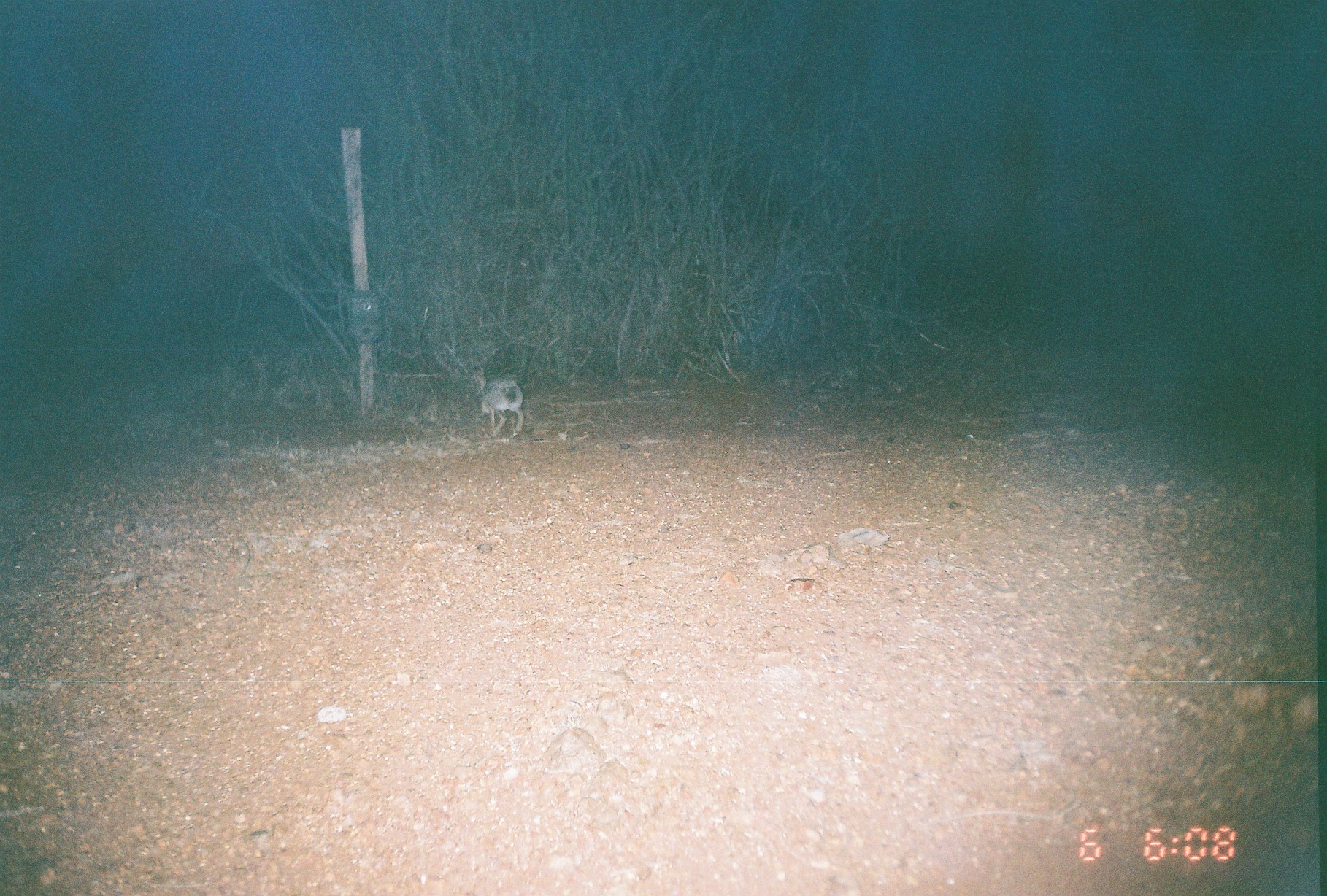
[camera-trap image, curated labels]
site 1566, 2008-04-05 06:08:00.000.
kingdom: Animalia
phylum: Chordata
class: Mammalia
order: Lagomorpha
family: Leporidae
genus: Lepus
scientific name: Lepus saxatilis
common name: scrub hare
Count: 1.